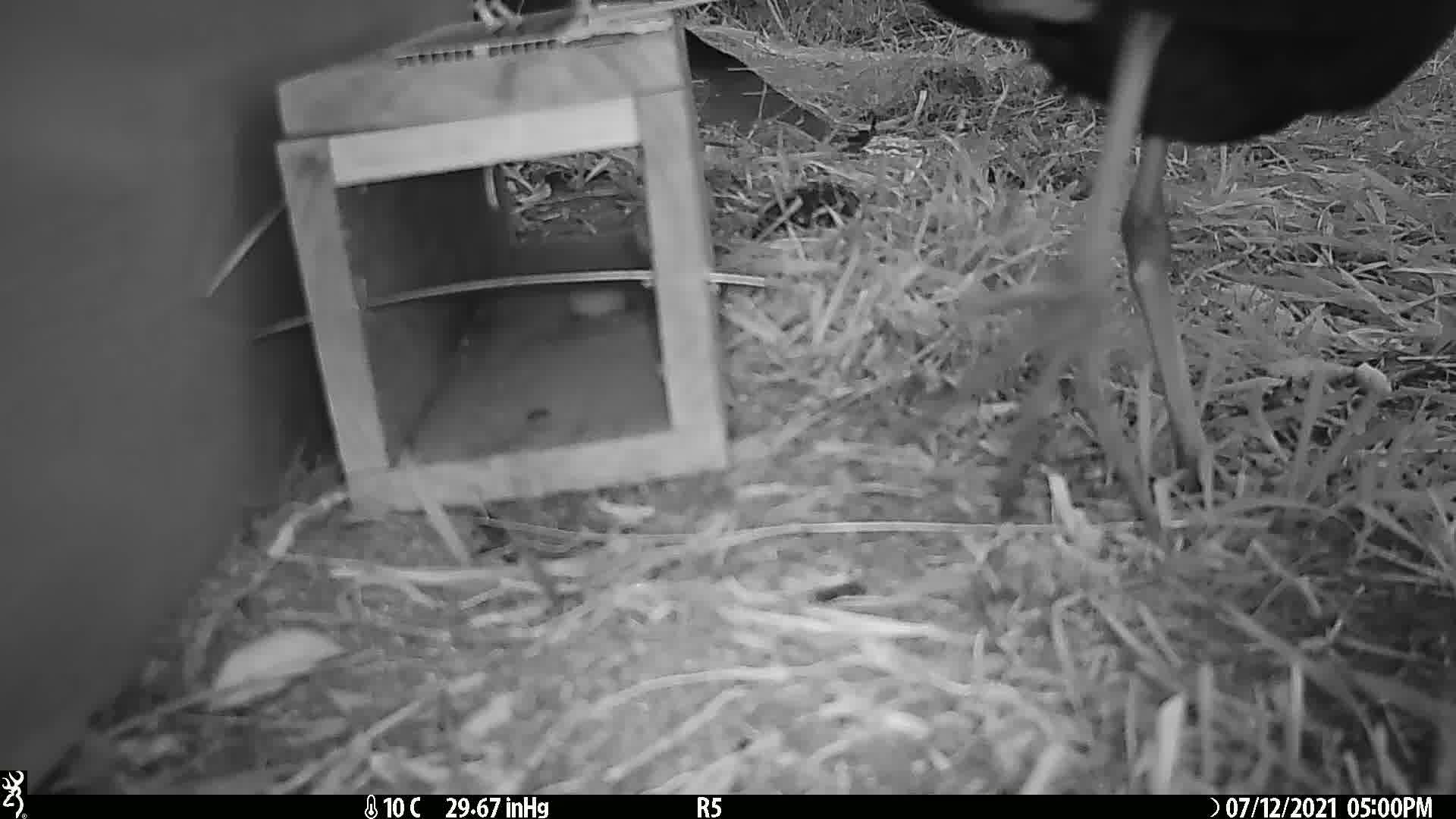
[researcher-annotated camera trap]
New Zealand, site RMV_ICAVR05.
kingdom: Animalia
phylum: Chordata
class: Aves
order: Gruiformes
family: Rallidae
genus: Porphyrio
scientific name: Porphyrio melanotus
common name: australasian swamphen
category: pukeko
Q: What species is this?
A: Pukeko (australasian swamphen) (Porphyrio melanotus).